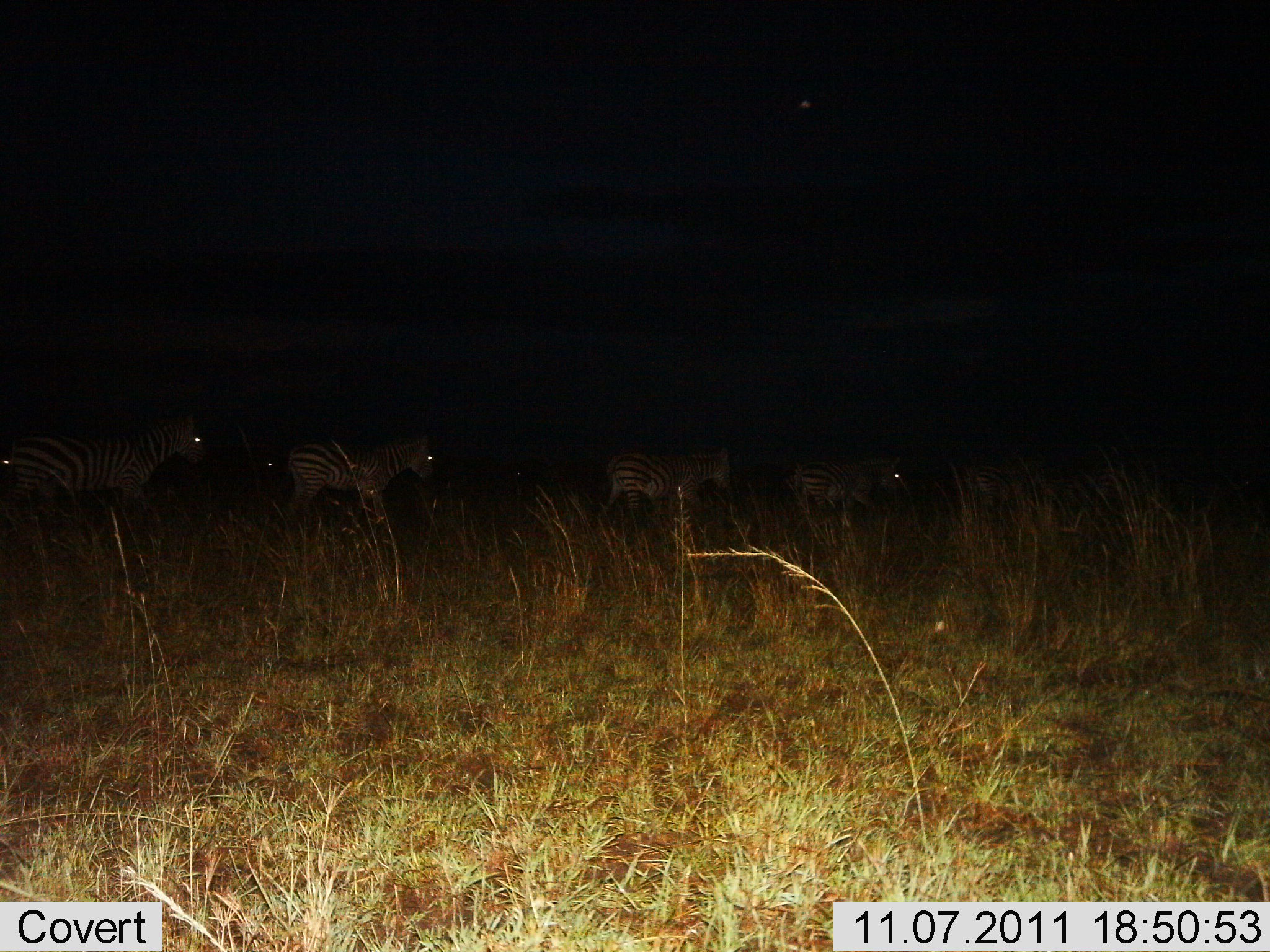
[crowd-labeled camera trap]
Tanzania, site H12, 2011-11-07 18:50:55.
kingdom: Animalia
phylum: Chordata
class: Mammalia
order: Perissodactyla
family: Equidae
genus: Equus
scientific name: Equus quagga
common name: plains zebra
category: zebra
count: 5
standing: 20%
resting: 0%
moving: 87%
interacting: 0%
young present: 0%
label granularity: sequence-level